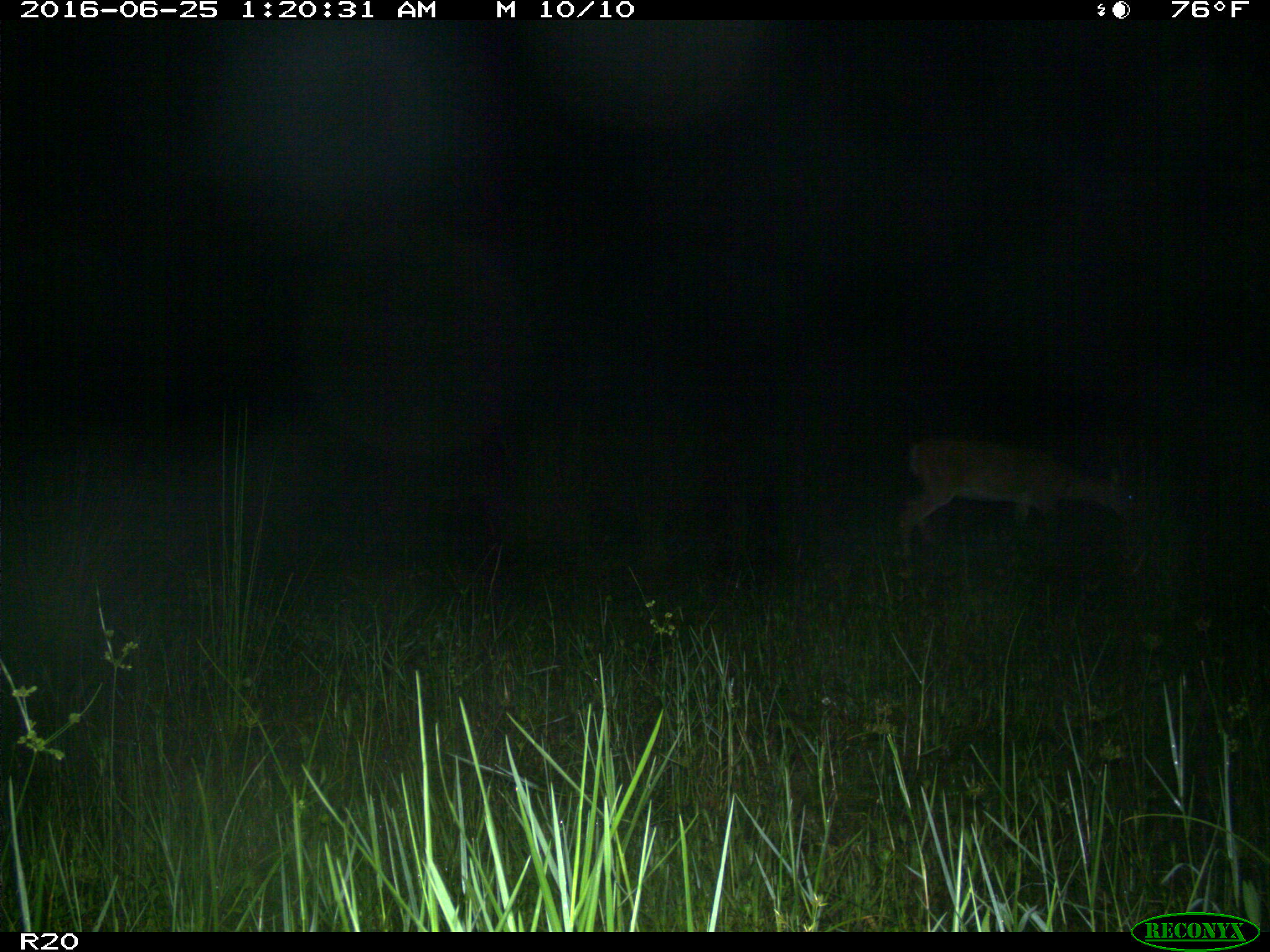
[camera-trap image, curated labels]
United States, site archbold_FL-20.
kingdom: Animalia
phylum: Chordata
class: Mammalia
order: Artiodactyla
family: Cervidae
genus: Odocoileus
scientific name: Odocoileus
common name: deer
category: unidentified deer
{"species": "unidentified deer (deer) (Odocoileus)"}